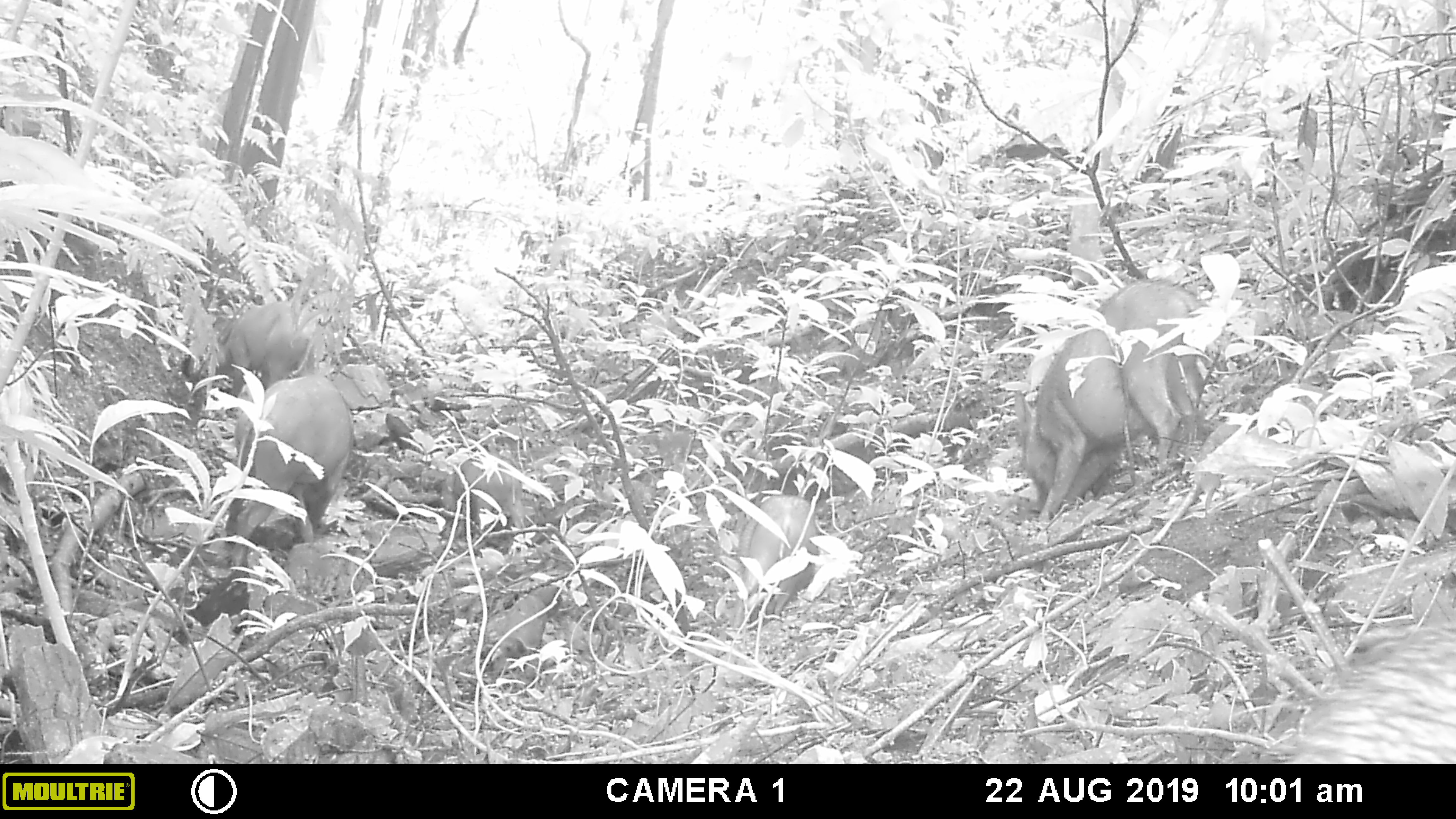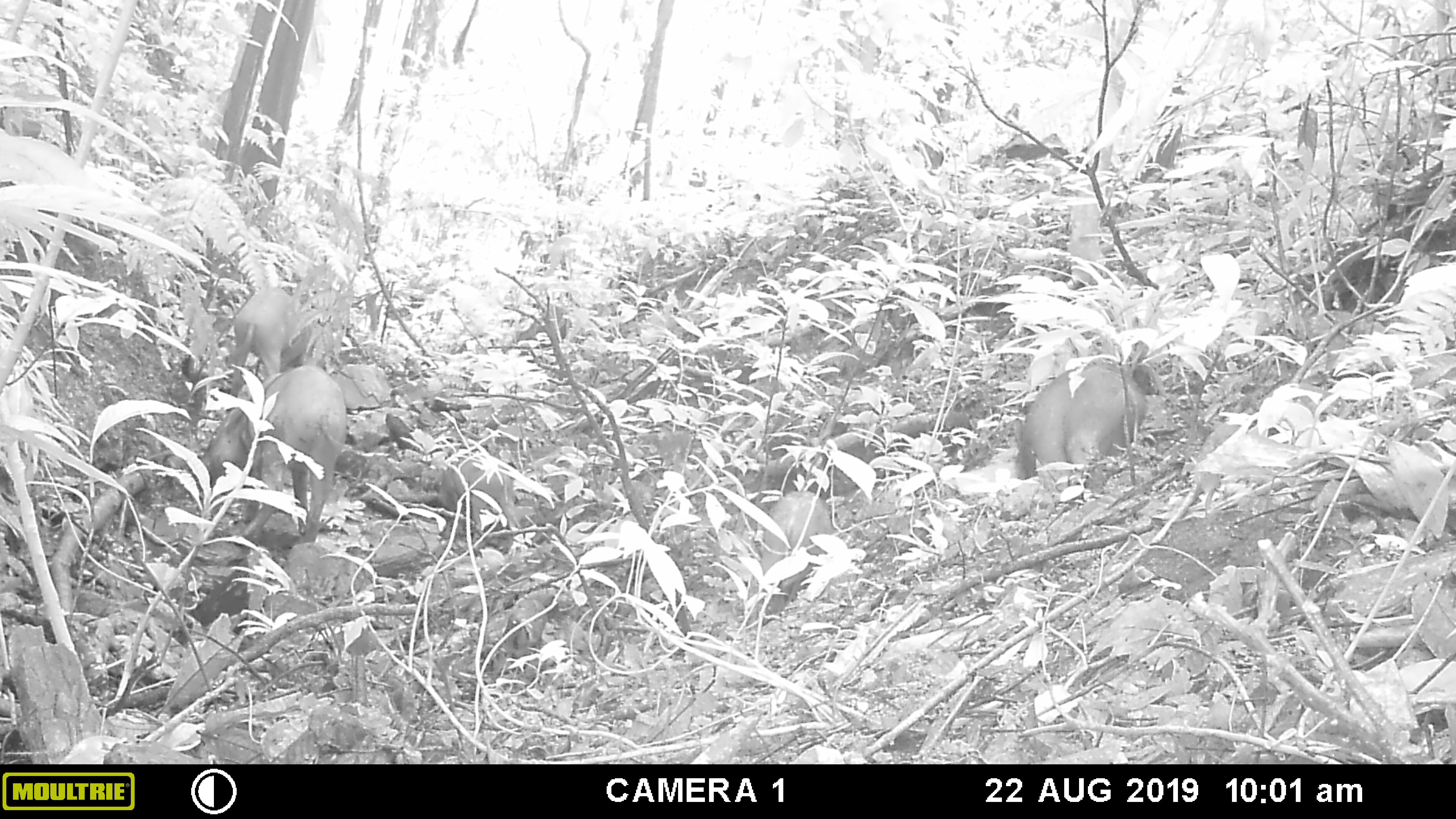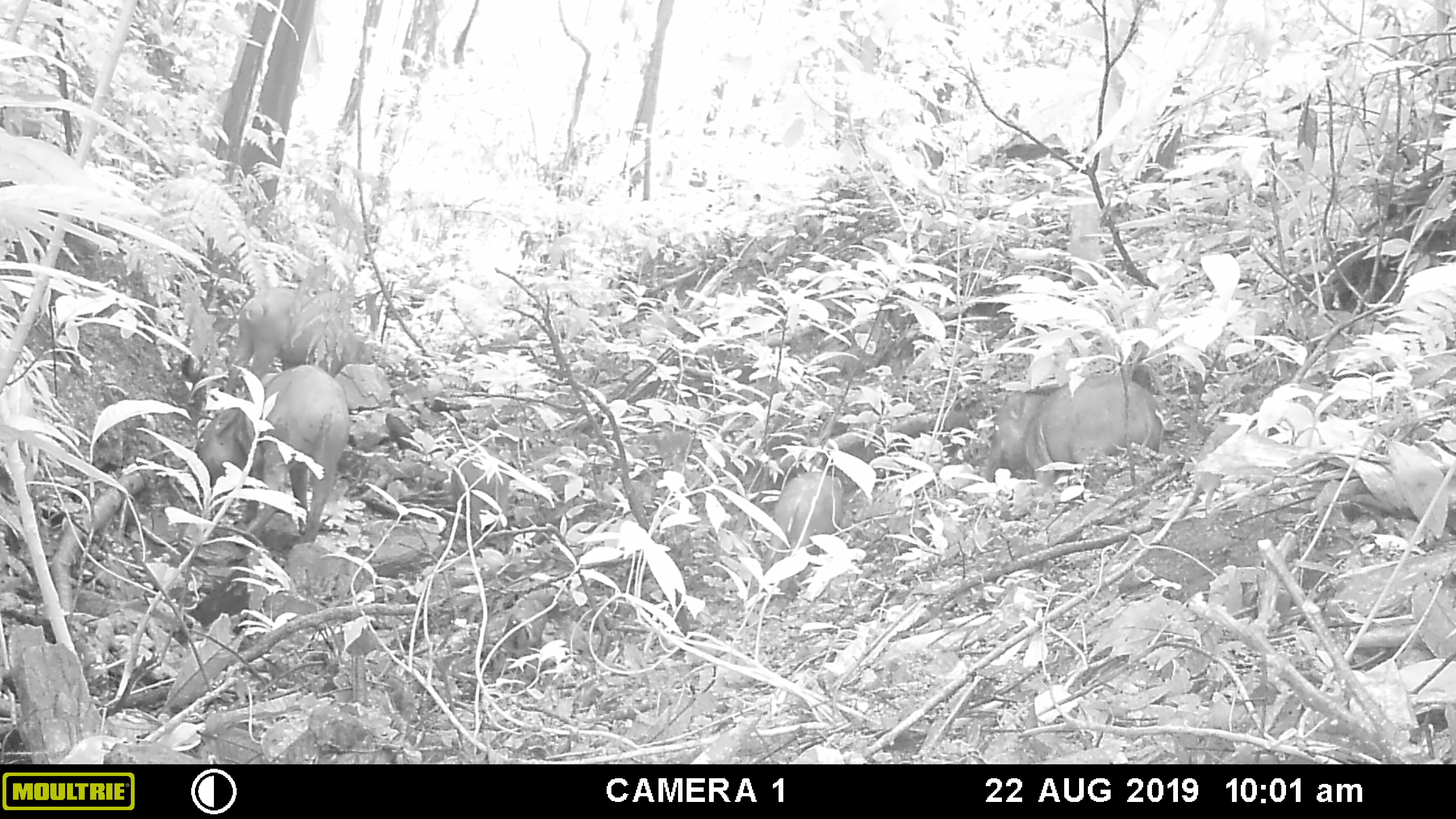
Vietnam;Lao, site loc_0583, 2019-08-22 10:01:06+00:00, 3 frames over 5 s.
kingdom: Animalia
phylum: Chordata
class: Mammalia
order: Artiodactyla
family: Suidae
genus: Sus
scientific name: Sus scrofa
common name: eurasian wild pig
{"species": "eurasian wild pig (Sus scrofa)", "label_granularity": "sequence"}